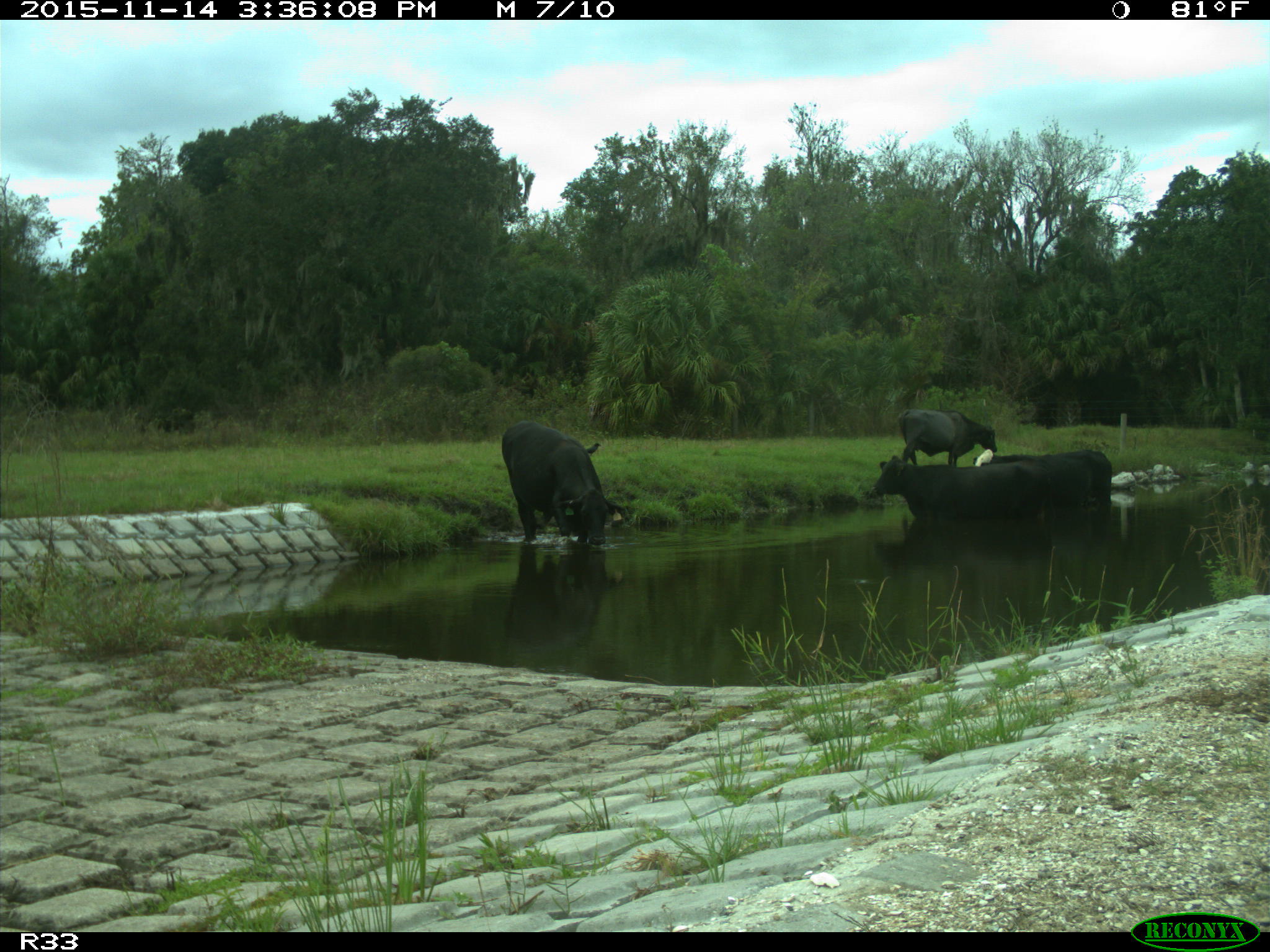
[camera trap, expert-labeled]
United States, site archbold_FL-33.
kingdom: Animalia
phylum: Chordata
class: Mammalia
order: Artiodactyla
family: Bovidae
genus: Bos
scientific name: Bos taurus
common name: domestic cow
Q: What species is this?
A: Bos taurus (domestic cow).